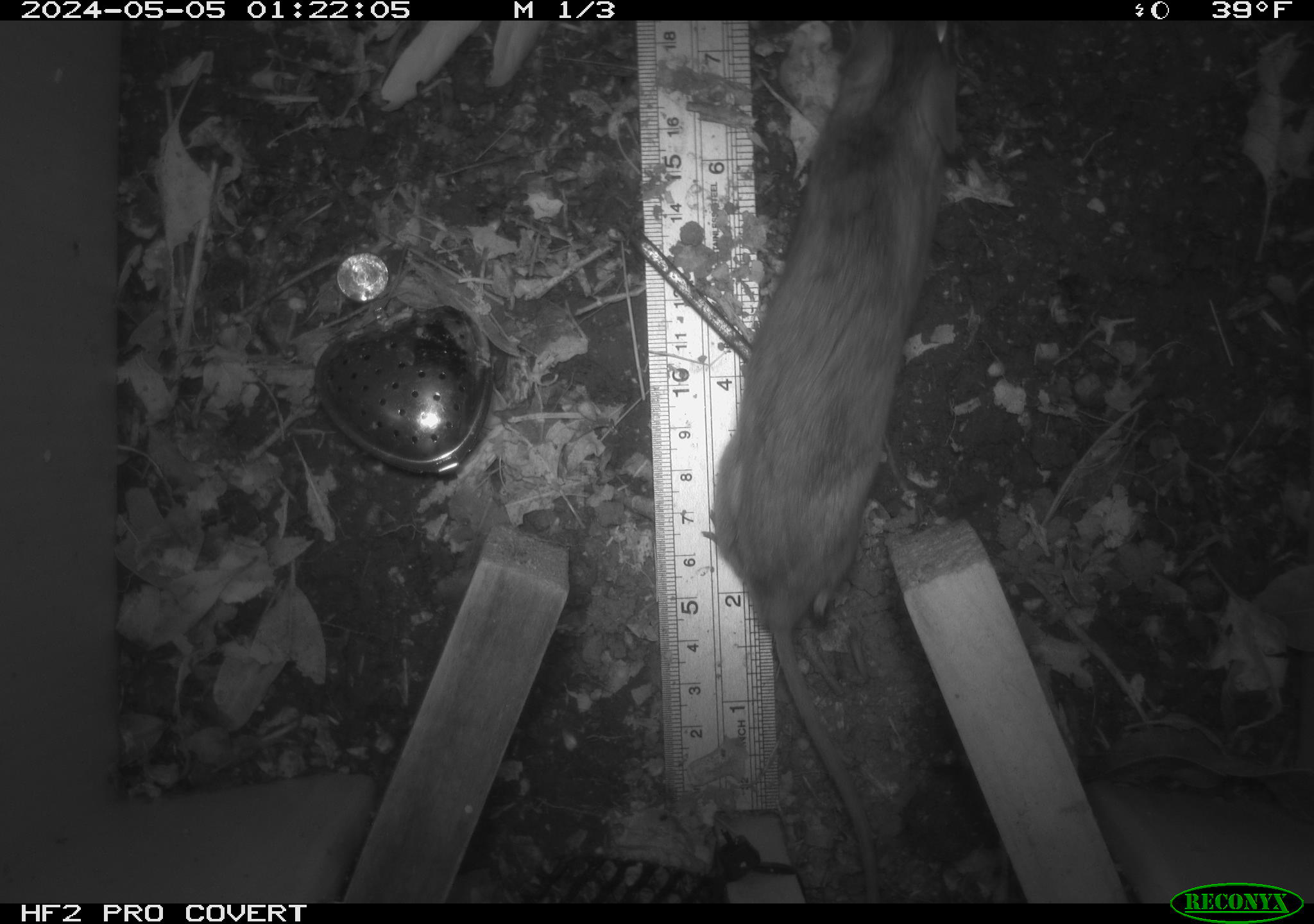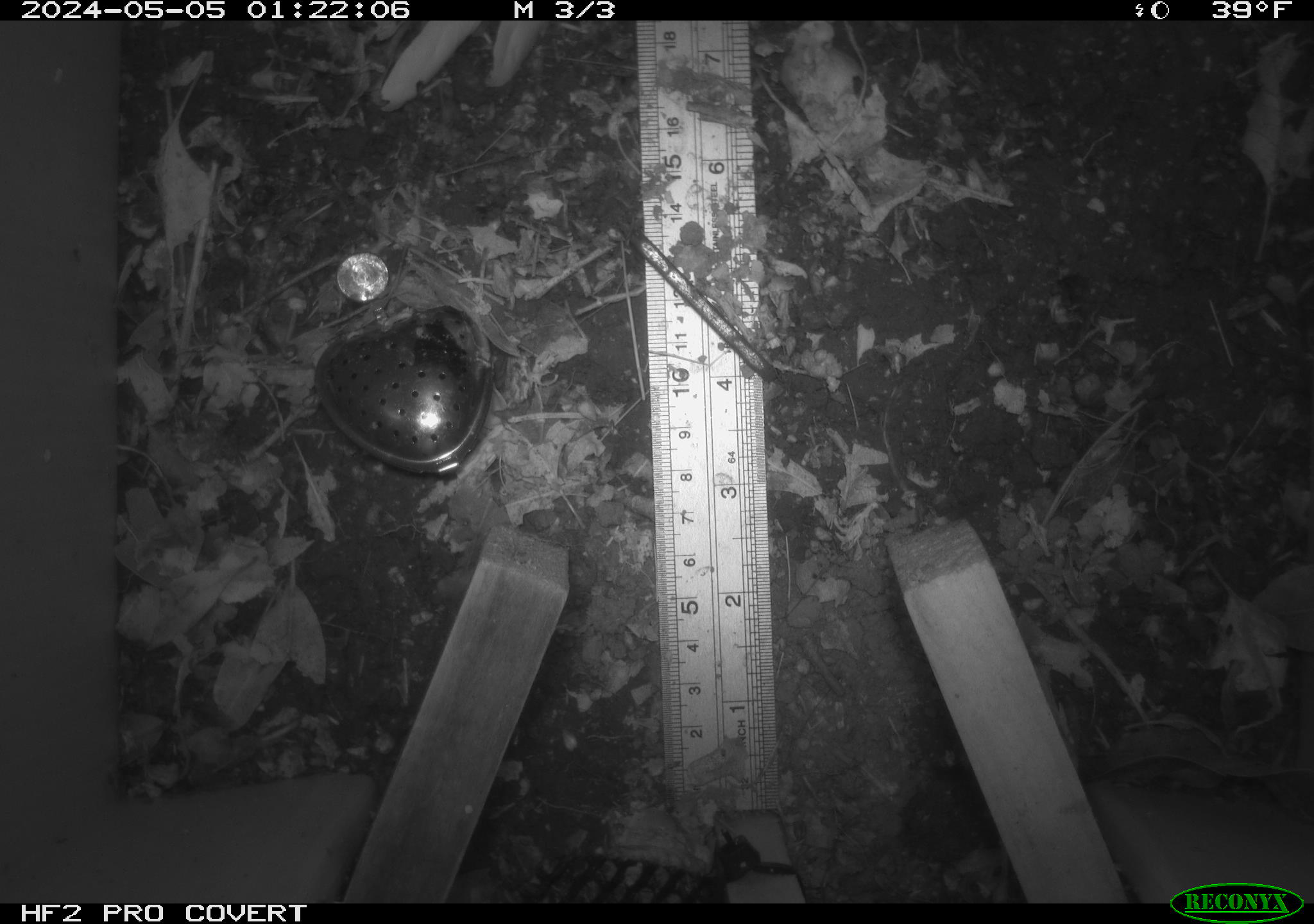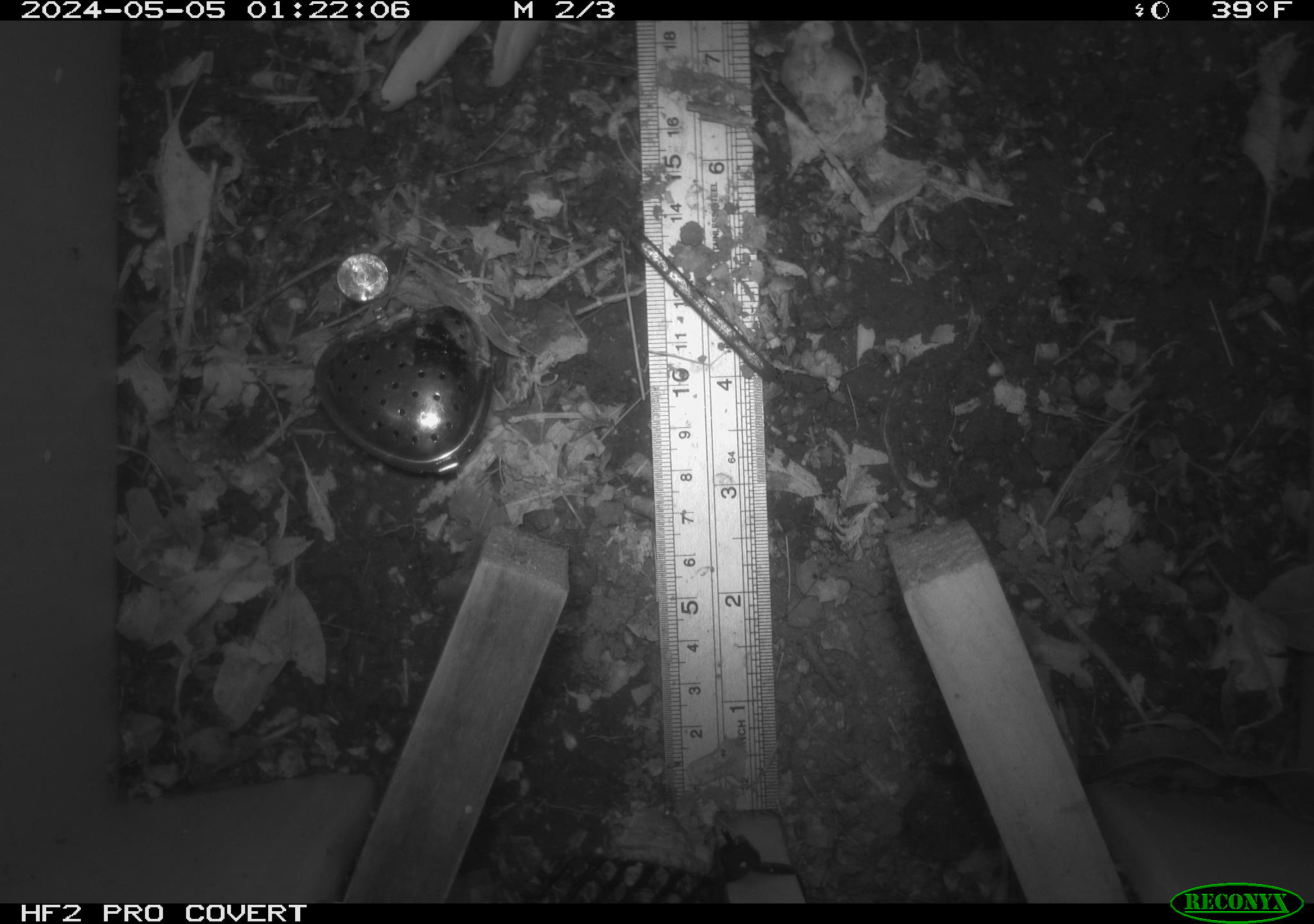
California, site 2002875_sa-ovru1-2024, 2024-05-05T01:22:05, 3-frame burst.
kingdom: Animalia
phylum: Chordata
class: Mammalia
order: Rodentia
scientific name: Rodentia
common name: rodent